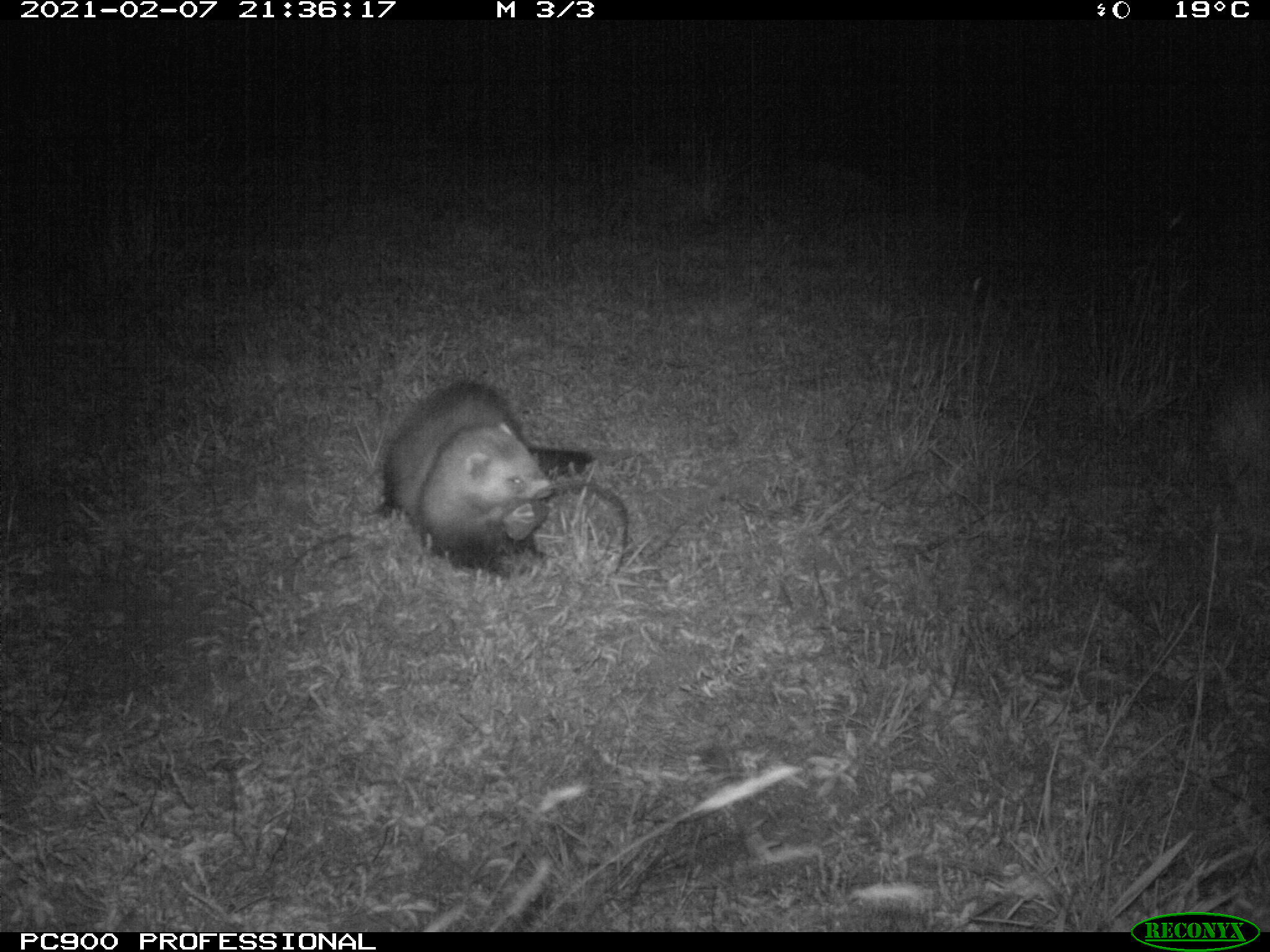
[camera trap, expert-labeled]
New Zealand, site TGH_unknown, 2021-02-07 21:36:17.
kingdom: Animalia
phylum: Chordata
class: Mammalia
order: Carnivora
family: Mustelidae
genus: Mustela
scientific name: Mustela furo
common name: ferret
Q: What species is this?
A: Ferret (Mustela furo).